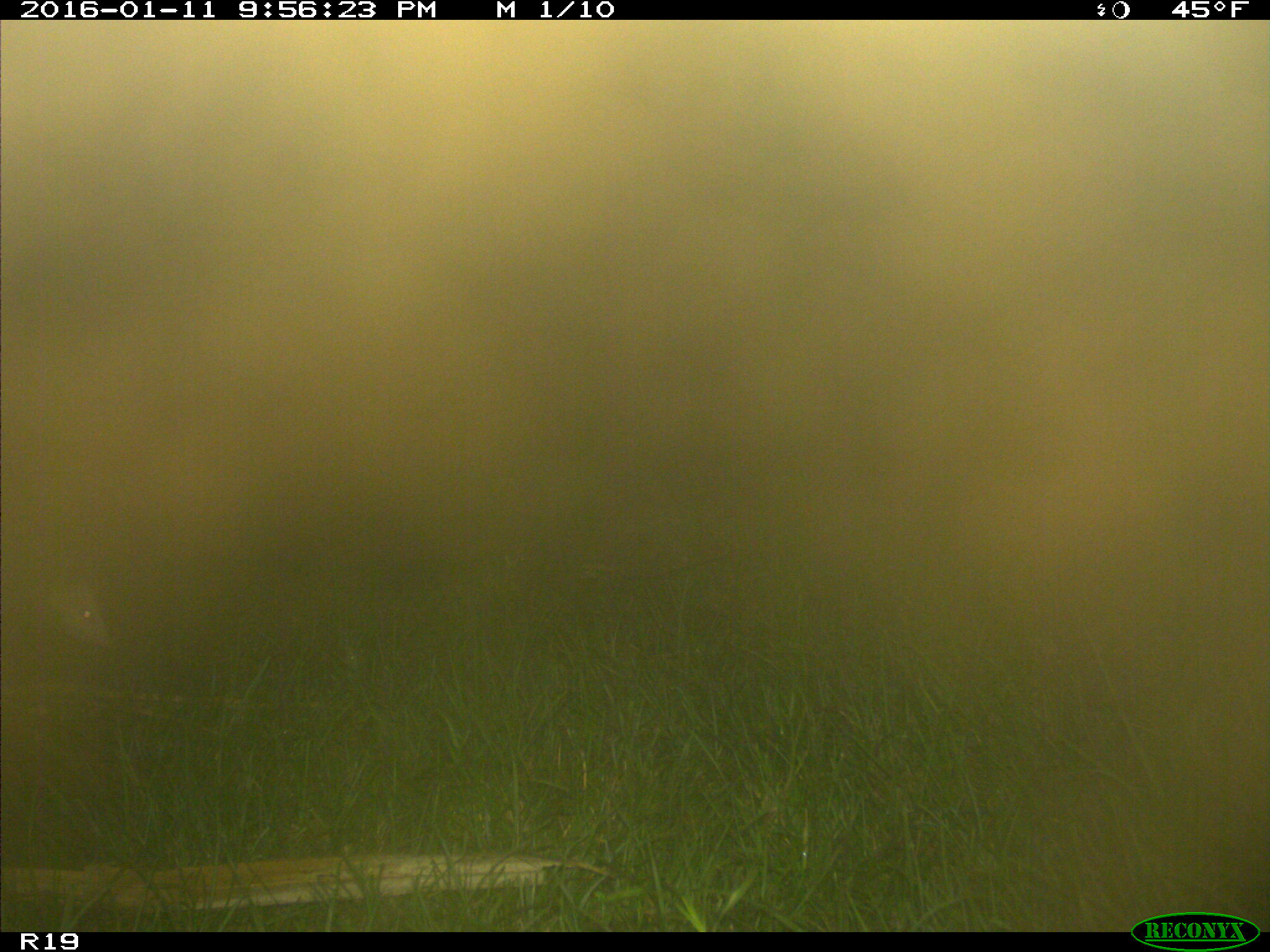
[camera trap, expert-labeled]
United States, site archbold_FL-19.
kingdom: Animalia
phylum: Chordata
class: Mammalia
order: Didelphimorphia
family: Didelphidae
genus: Didelphis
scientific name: Didelphis virginiana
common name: virginia opossum